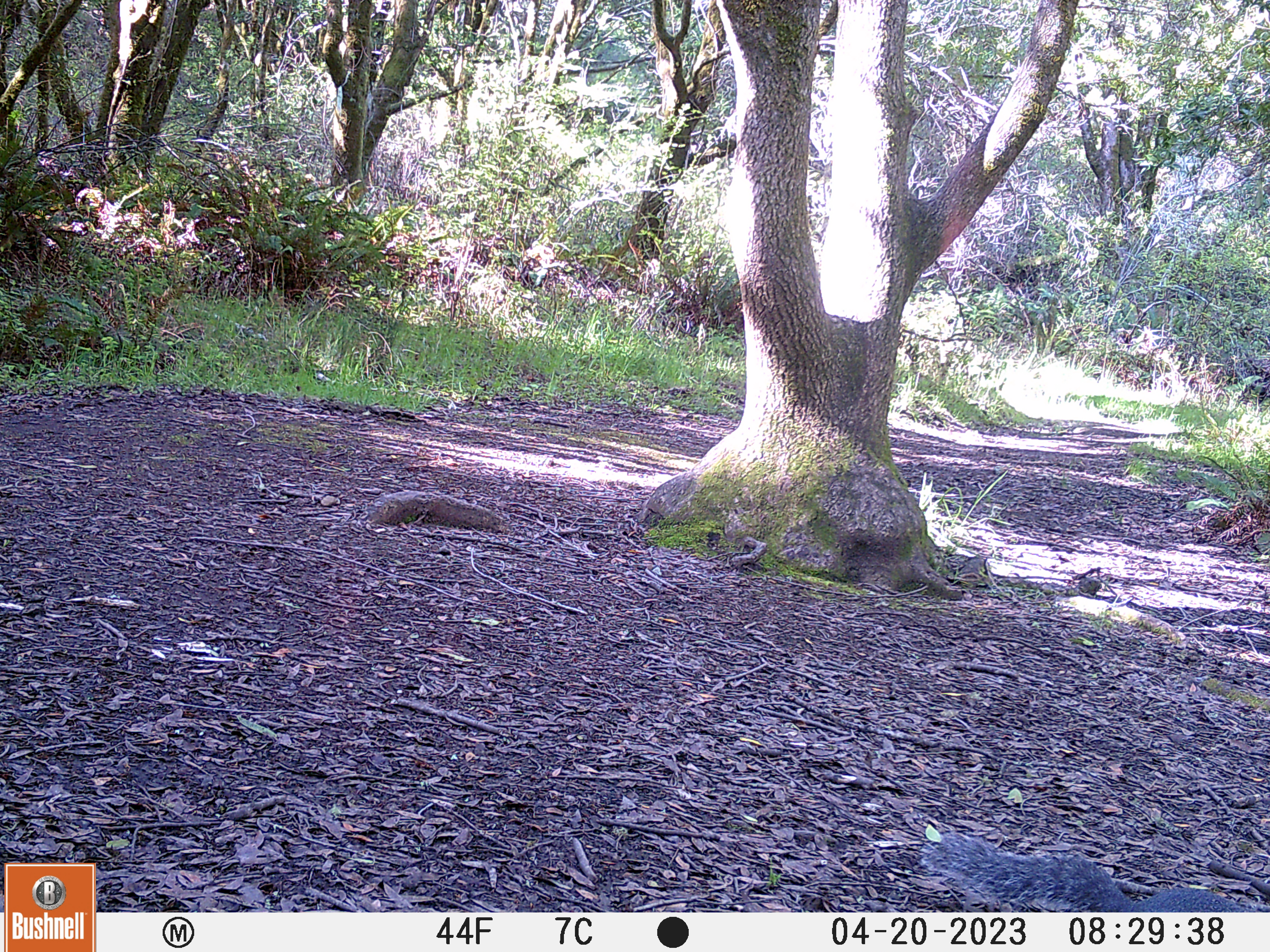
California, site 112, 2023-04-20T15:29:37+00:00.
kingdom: Animalia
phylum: Chordata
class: Mammalia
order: Rodentia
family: Sciuridae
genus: Sciurus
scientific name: Sciurus griseus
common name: western gray squirrel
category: western grey squirrel